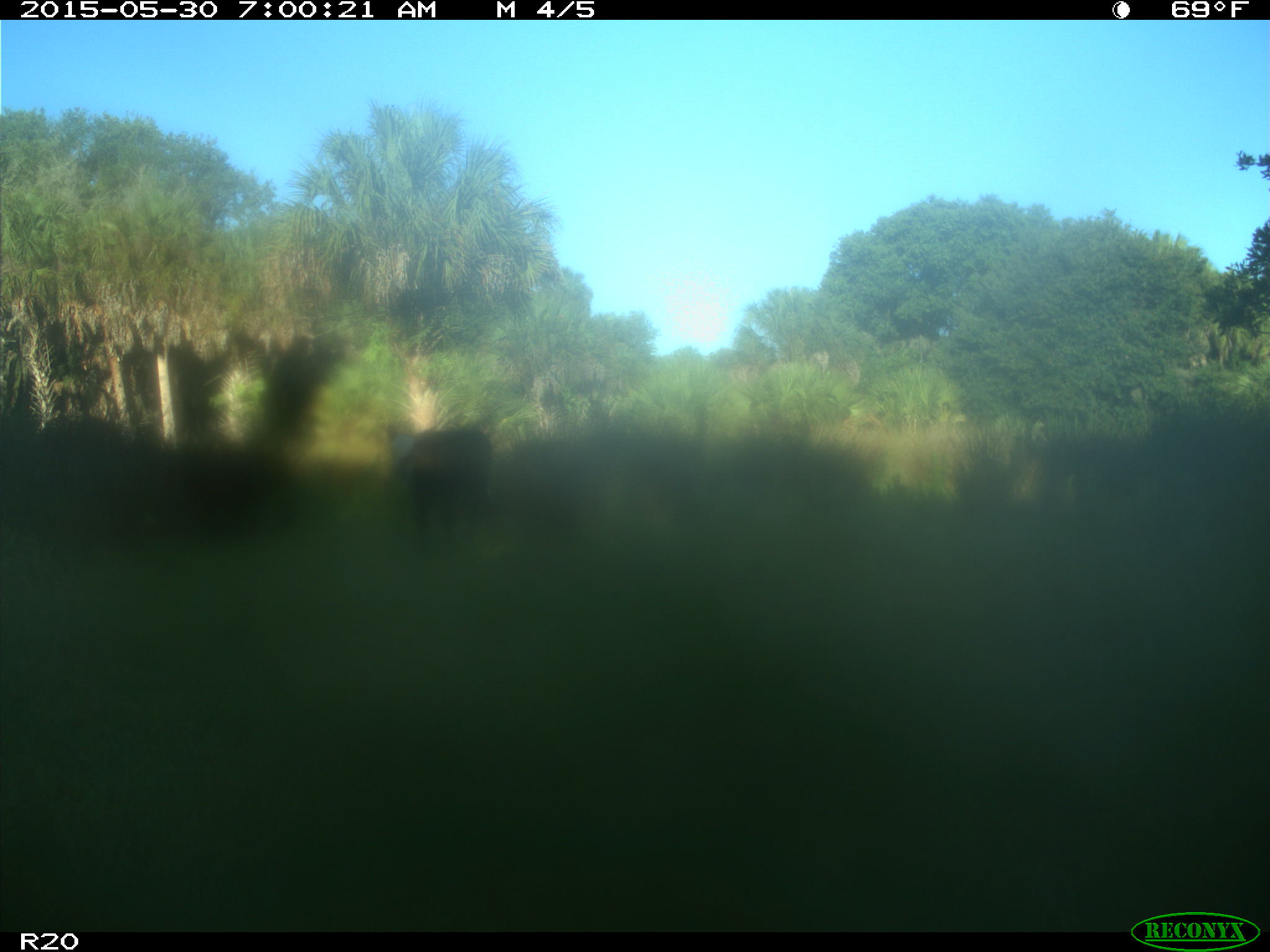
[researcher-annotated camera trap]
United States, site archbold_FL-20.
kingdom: Animalia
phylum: Chordata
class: Mammalia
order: Artiodactyla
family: Bovidae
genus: Bos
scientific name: Bos taurus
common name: domestic cow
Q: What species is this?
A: Bos taurus (domestic cow).